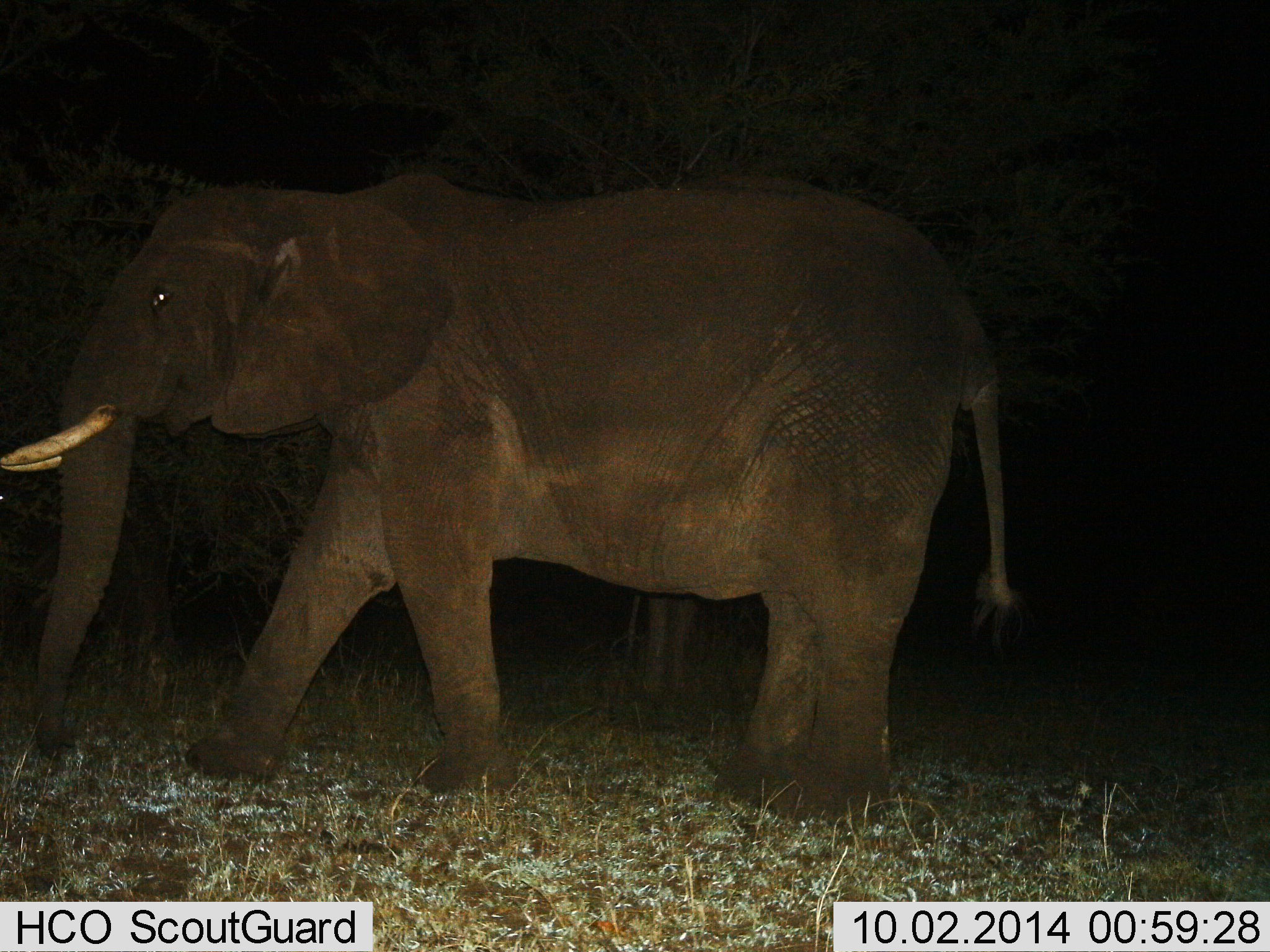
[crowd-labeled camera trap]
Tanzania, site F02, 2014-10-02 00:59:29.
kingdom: Animalia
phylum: Chordata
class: Mammalia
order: Proboscidea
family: Elephantidae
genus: Loxodonta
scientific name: Loxodonta africana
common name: african bush elephant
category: elephant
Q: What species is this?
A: Elephant (african bush elephant) (Loxodonta africana).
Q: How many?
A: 1.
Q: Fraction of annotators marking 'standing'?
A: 50%.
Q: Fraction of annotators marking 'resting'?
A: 0%.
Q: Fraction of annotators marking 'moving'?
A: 50%.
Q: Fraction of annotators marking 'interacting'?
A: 0%.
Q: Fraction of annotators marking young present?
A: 10%.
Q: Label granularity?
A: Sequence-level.